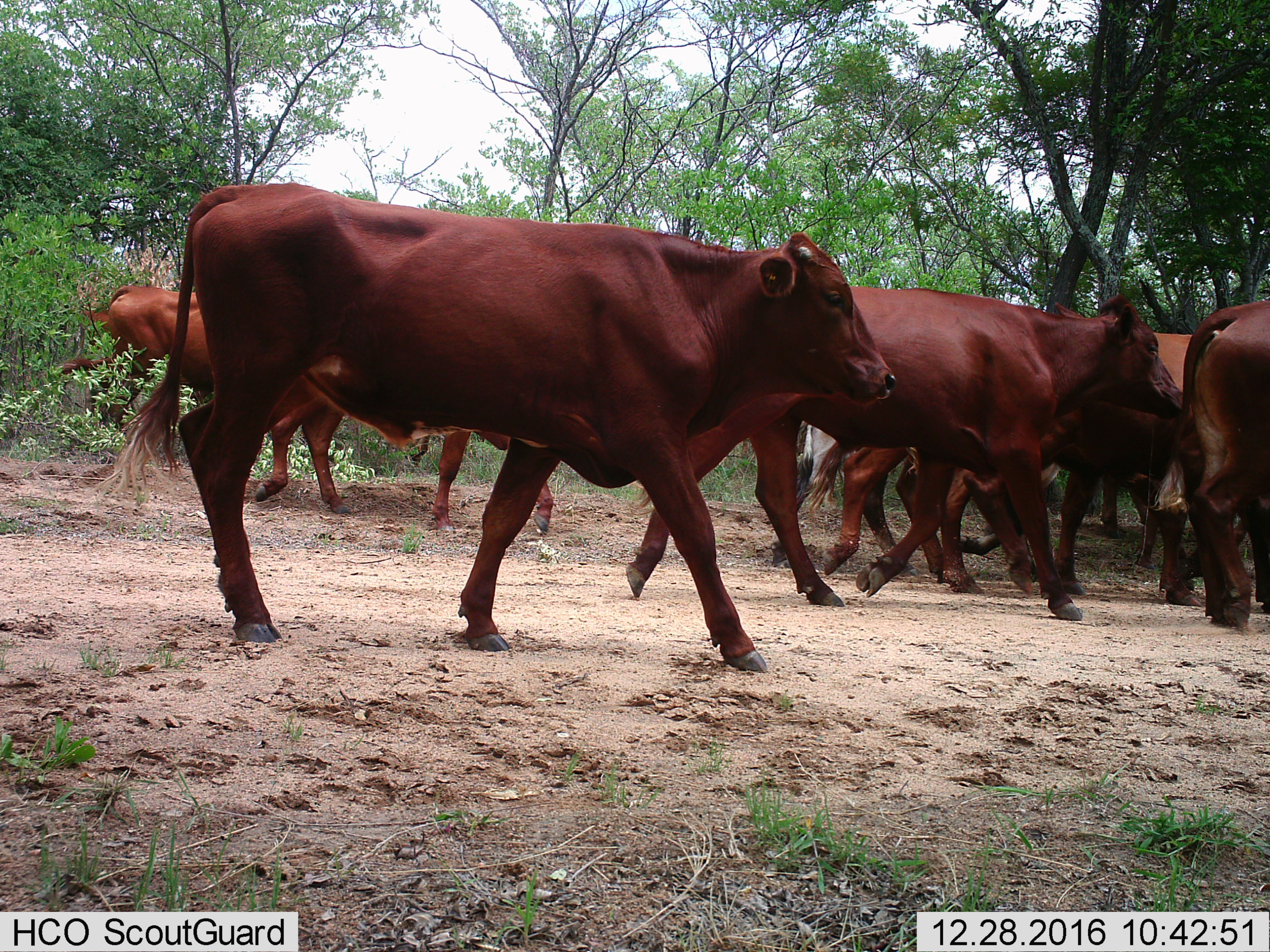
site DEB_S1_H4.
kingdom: Animalia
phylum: Chordata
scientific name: Vertebrata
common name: domestic animal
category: domesticanimal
Domesticanimal (domestic animal) (Vertebrata), count 9. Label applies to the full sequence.